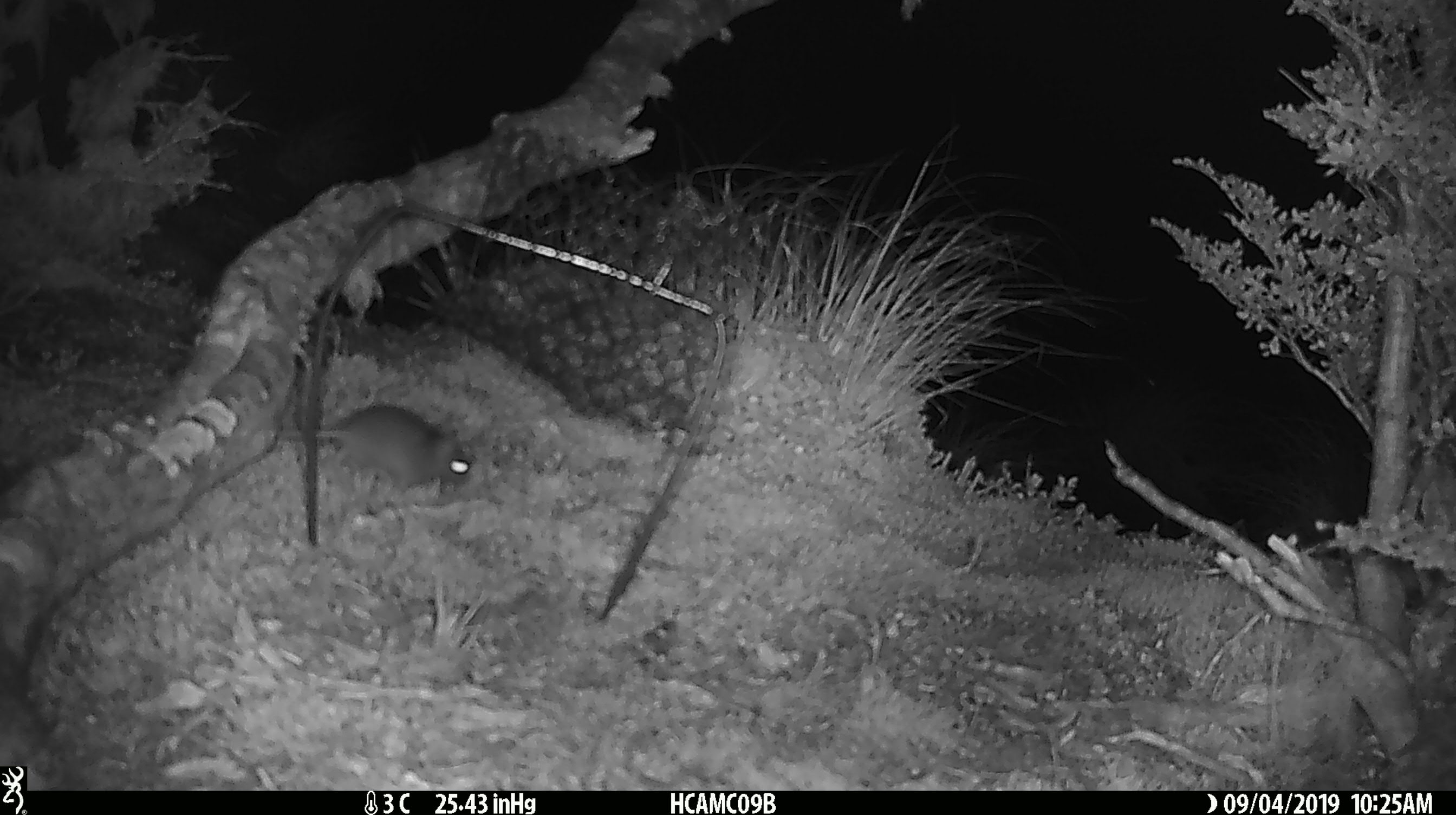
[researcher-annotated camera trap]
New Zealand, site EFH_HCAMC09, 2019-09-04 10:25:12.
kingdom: Animalia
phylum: Chordata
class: Mammalia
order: Rodentia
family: Muridae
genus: Mus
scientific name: Mus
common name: mouse